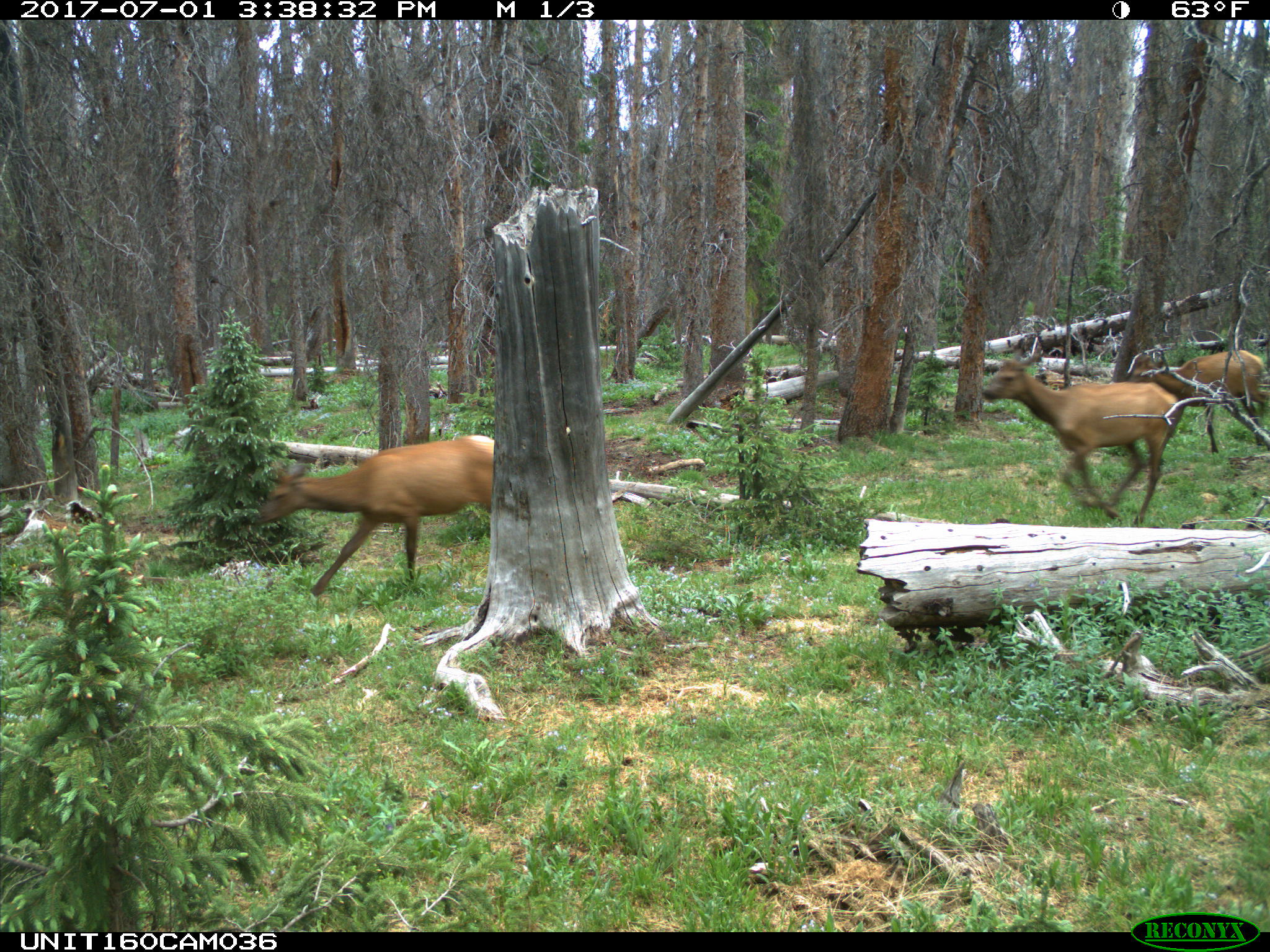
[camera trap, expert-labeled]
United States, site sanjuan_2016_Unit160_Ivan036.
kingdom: Animalia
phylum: Chordata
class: Mammalia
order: Artiodactyla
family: Cervidae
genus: Cervus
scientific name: Cervus elaphus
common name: red deer